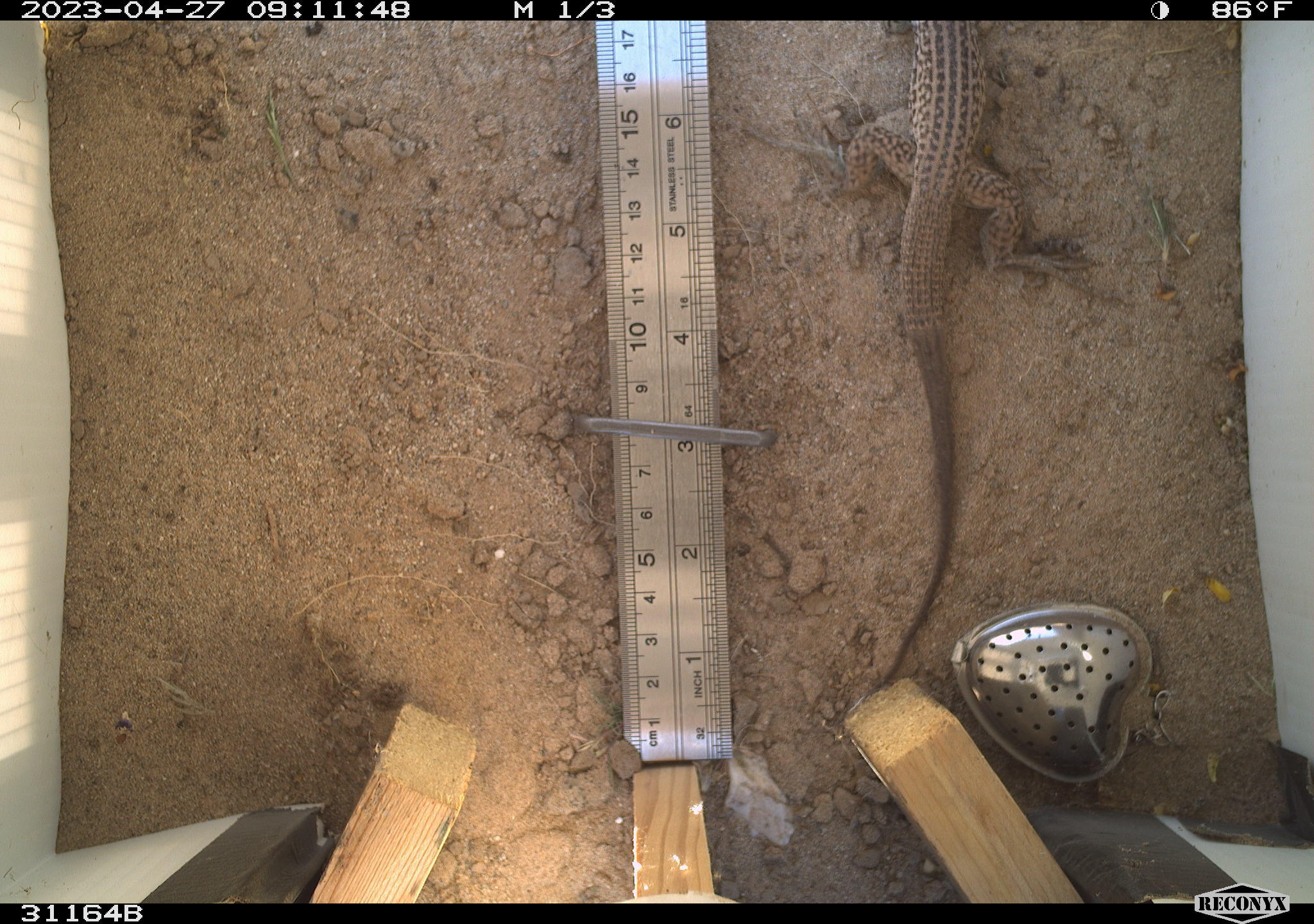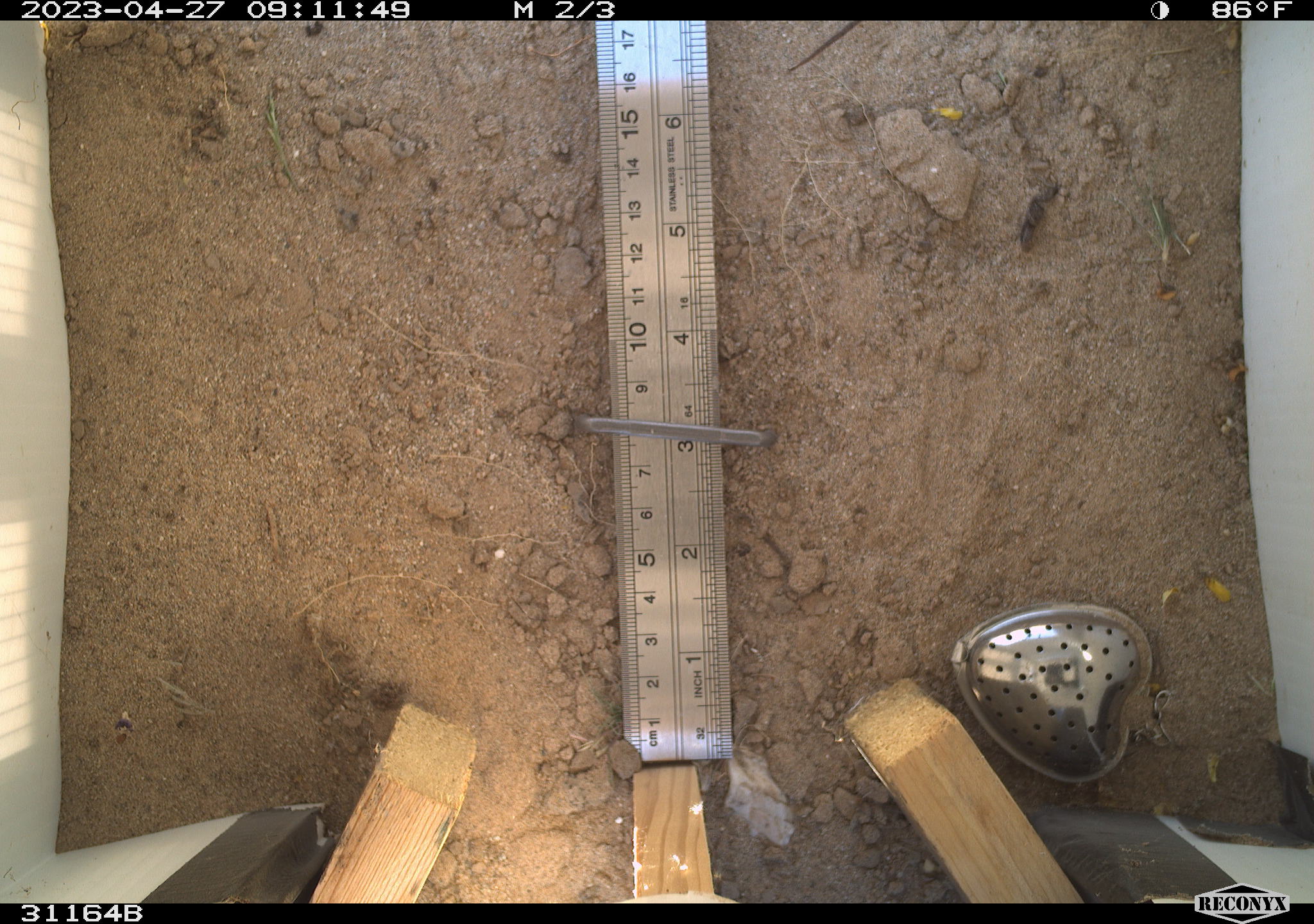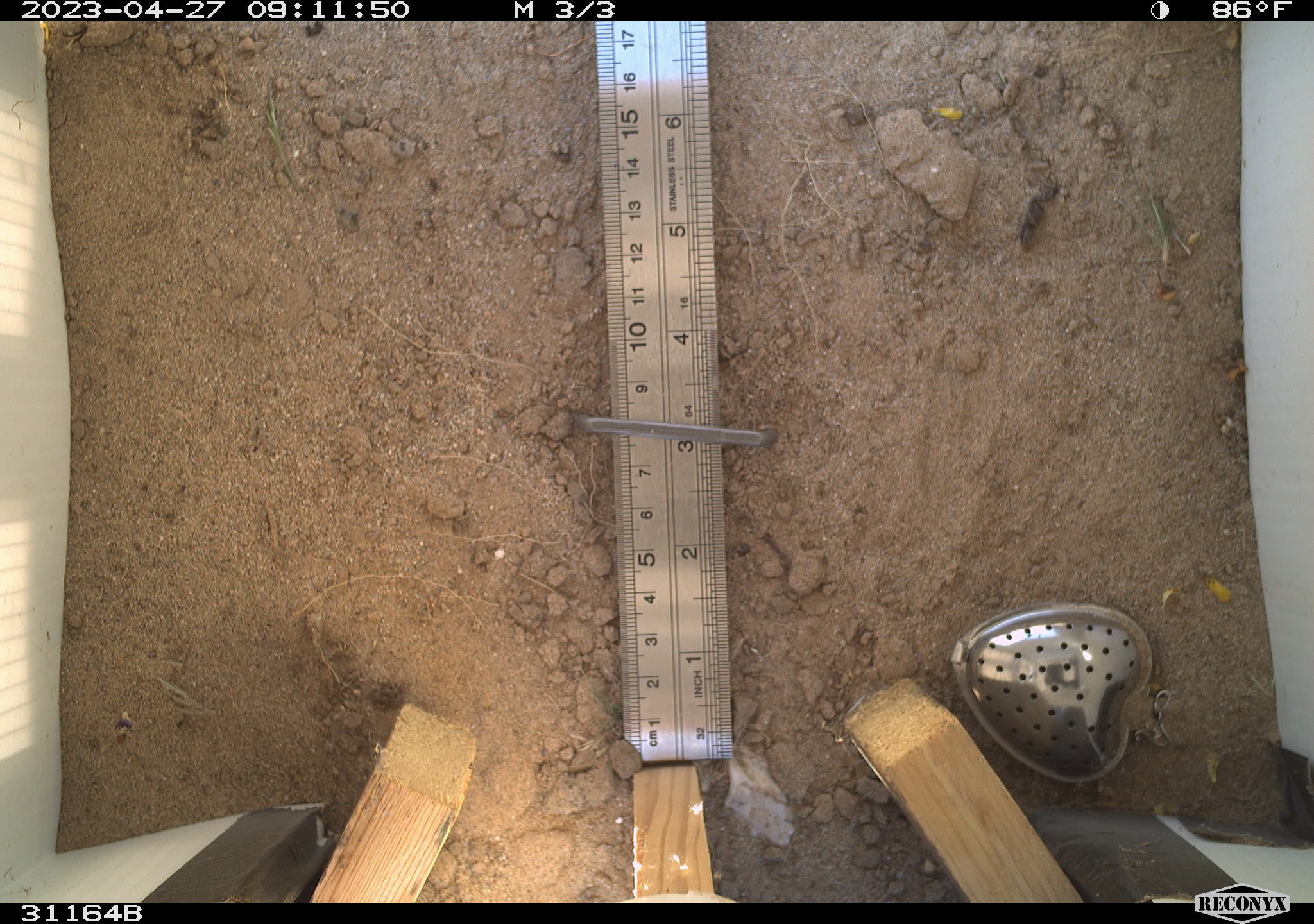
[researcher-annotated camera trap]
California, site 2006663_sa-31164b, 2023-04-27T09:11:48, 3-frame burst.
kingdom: Animalia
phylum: Chordata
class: Reptilia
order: Squamata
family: Teiidae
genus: Aspidoscelis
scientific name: Aspidoscelis tigris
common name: western whiptail